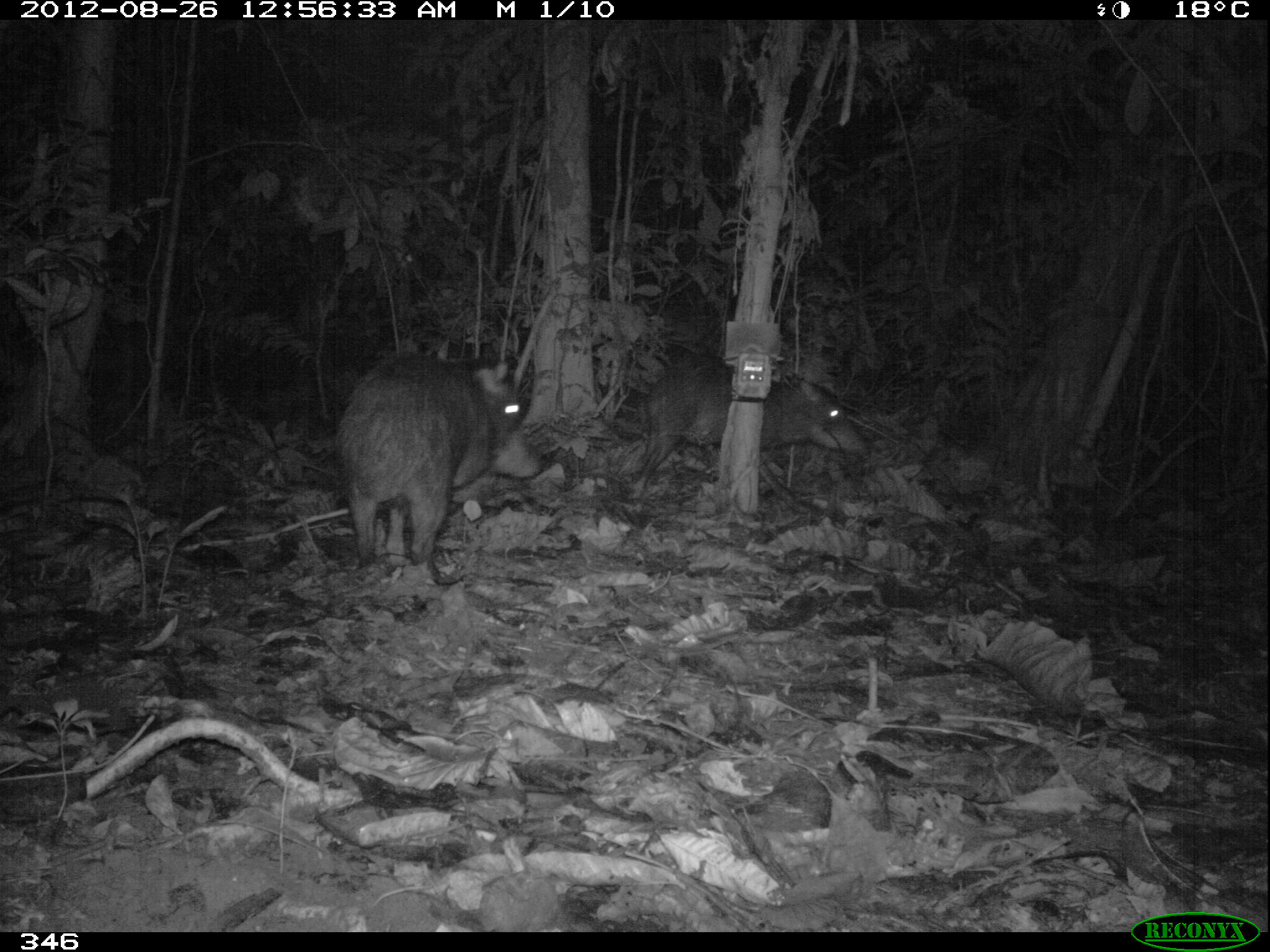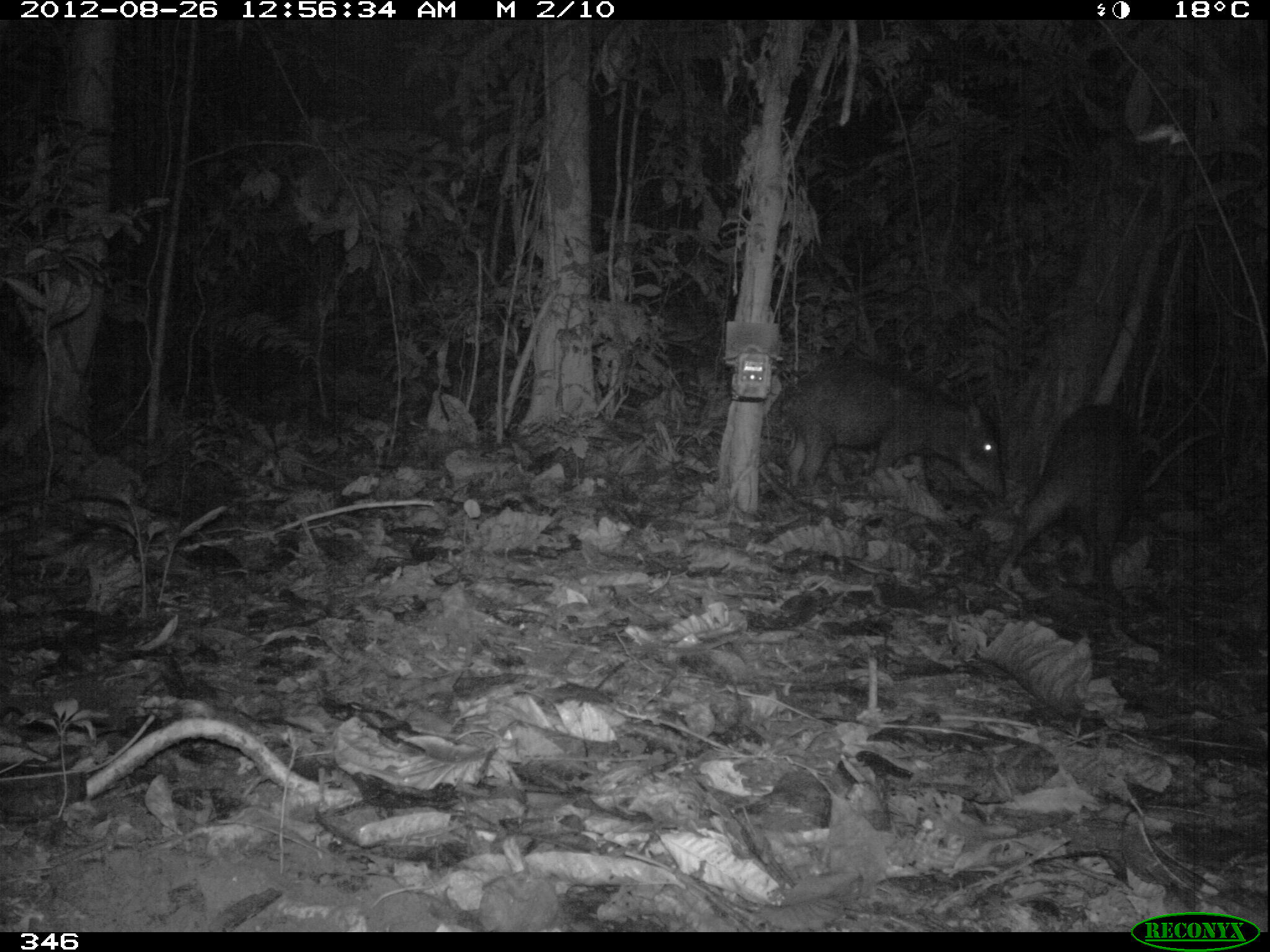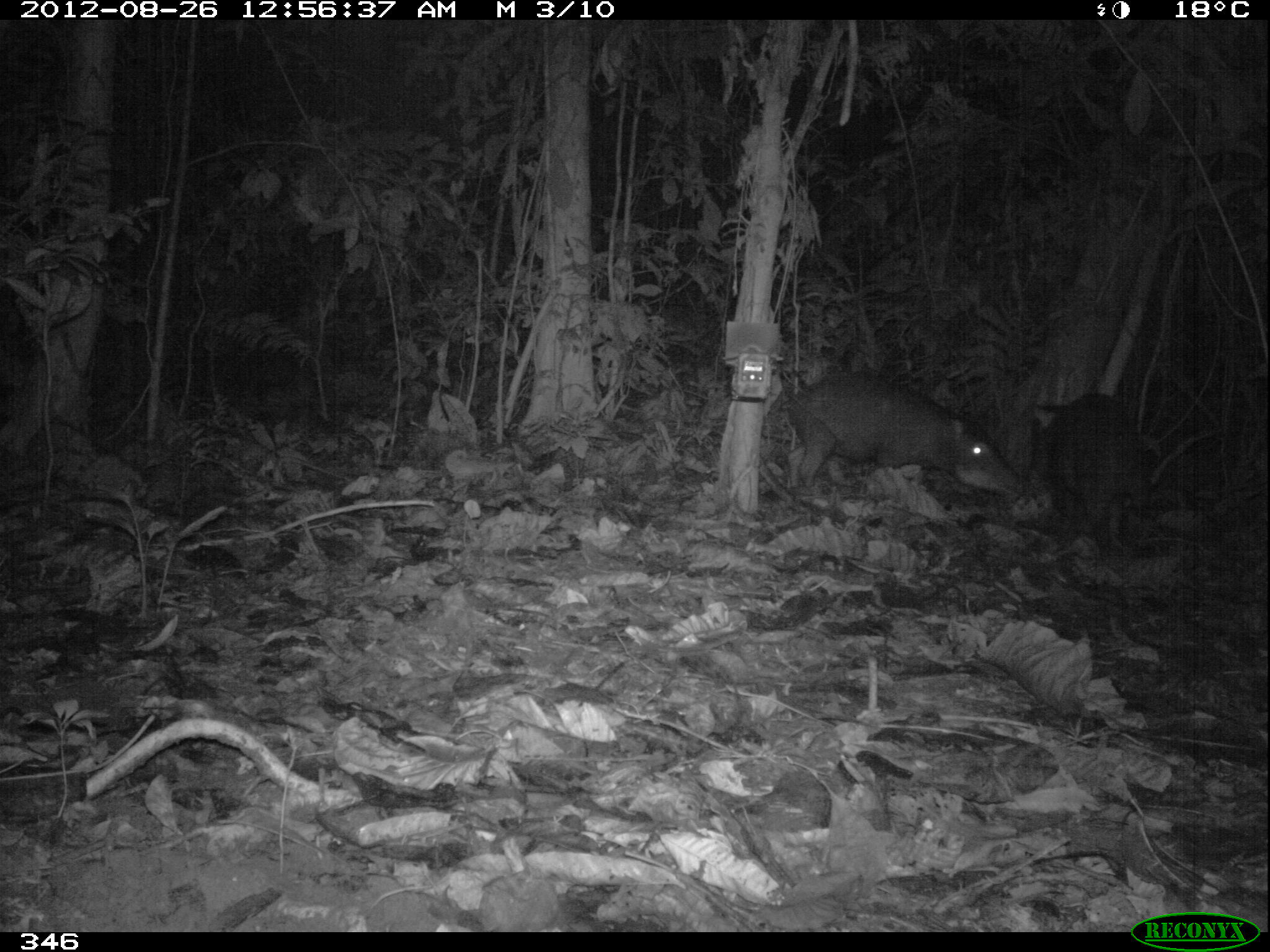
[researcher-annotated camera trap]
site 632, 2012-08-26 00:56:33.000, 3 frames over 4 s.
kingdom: Animalia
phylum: Chordata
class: Mammalia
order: Artiodactyla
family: Tayassuidae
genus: Tayassu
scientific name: Tayassu pecari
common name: white-lipped peccary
Tayassu pecari (white-lipped peccary).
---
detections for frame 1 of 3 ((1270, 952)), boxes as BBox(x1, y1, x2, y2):
tayassu pecari: BBox(336, 352, 546, 565); BBox(628, 364, 867, 502)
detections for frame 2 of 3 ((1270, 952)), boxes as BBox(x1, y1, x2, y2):
tayassu pecari: BBox(776, 353, 1006, 506); BBox(988, 401, 1143, 593)